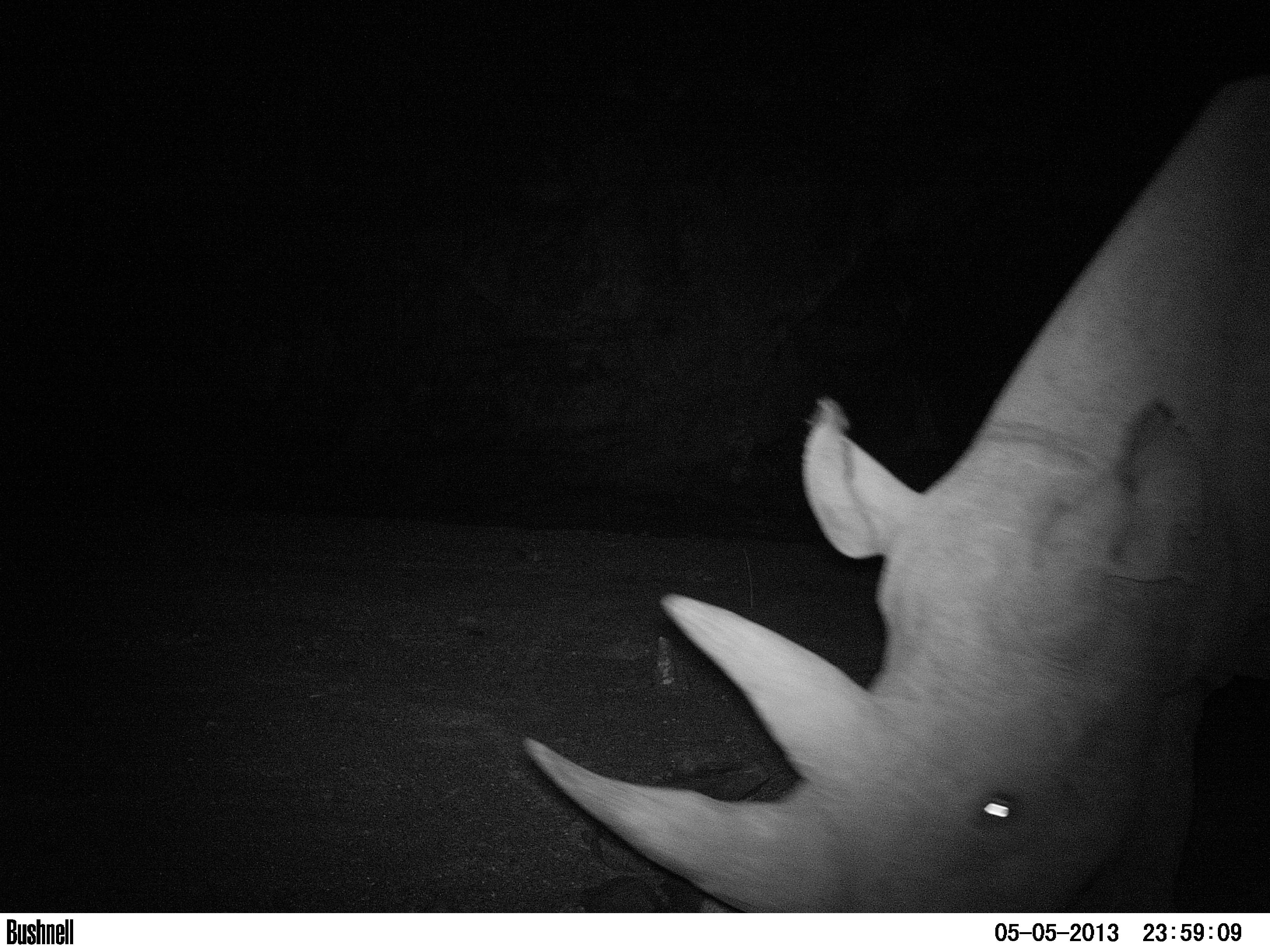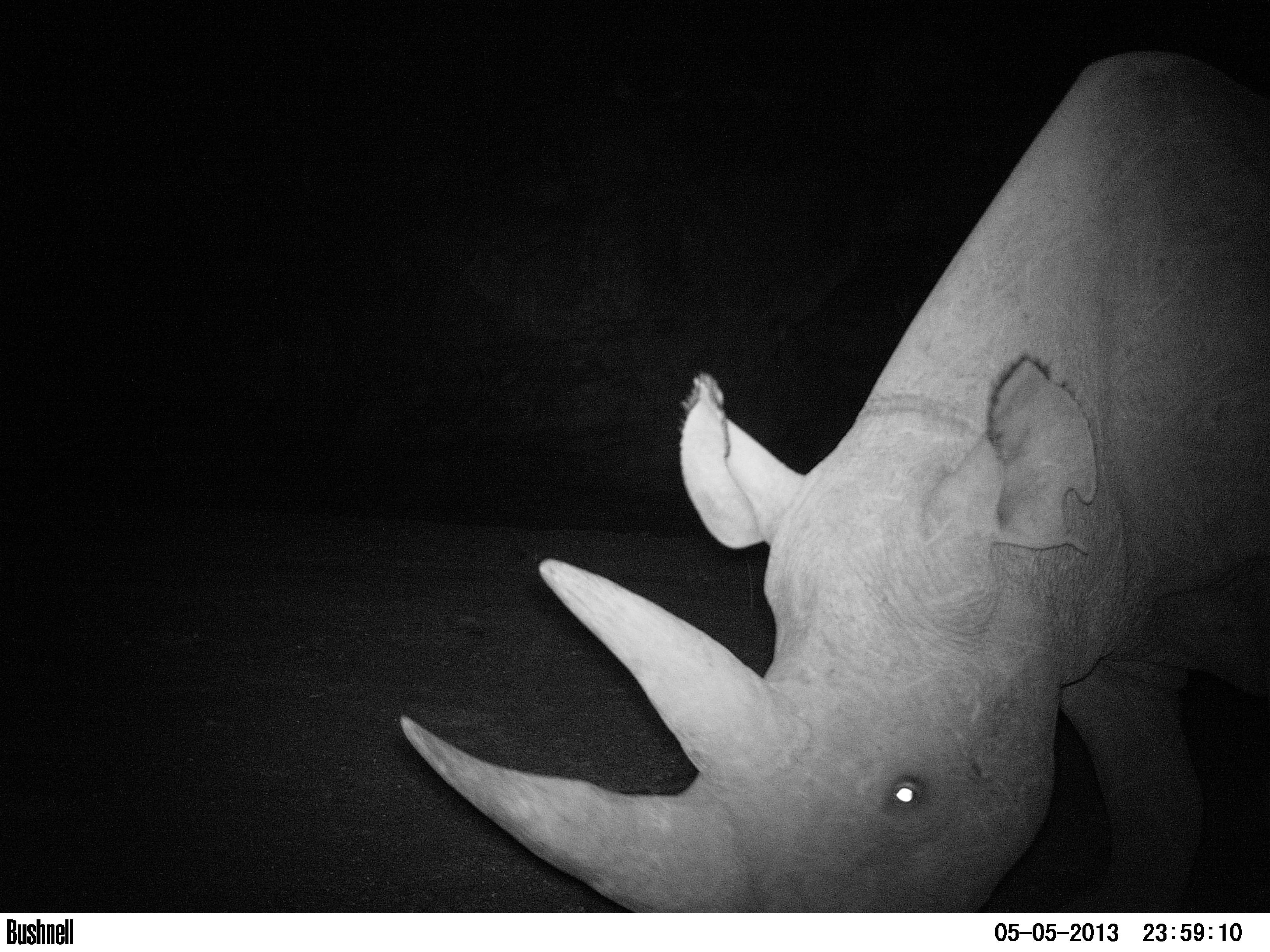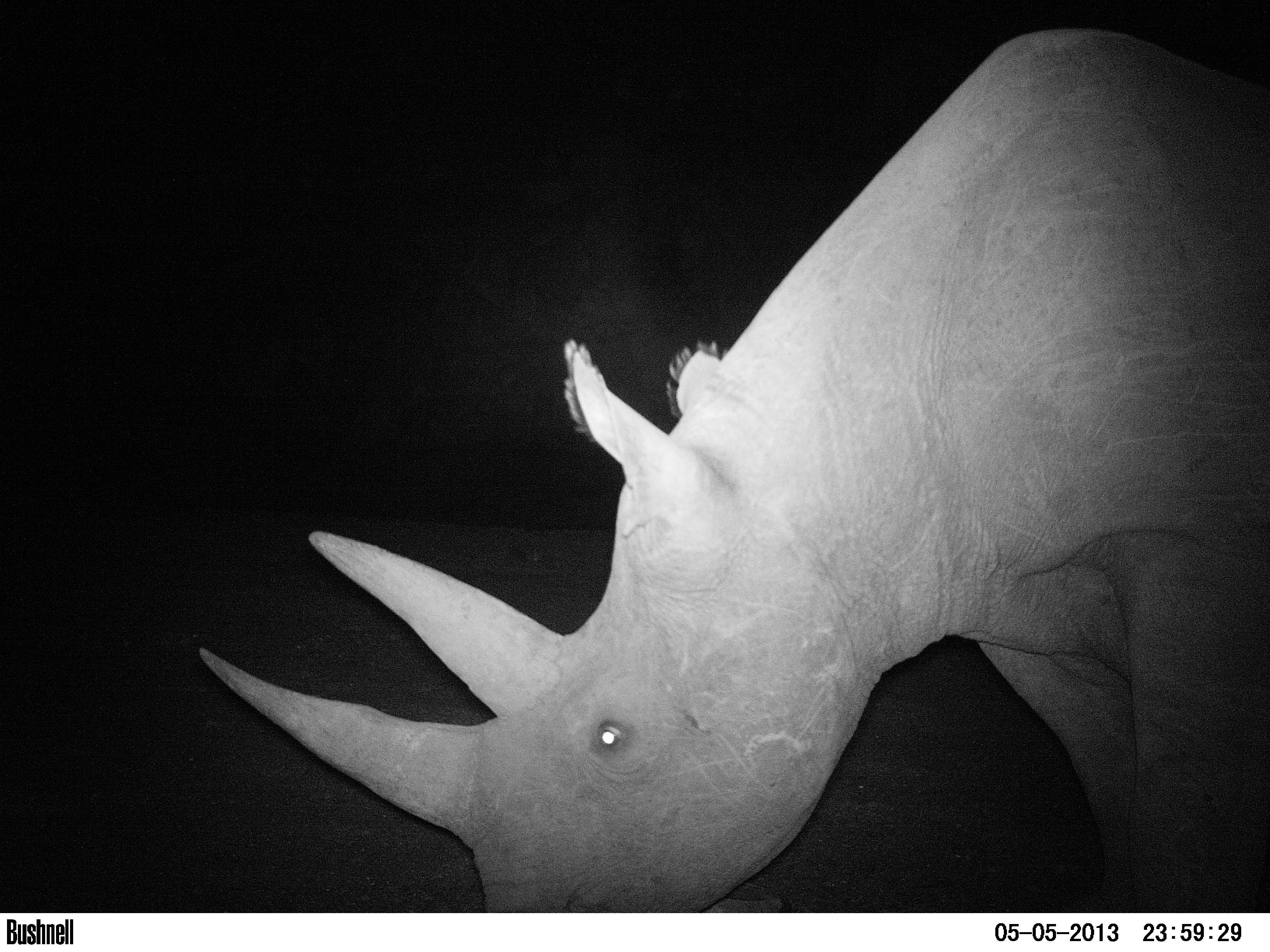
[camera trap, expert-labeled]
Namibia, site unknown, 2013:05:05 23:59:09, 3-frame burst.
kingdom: Animalia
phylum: Chordata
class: Mammalia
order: Perissodactyla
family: Rhinocerotidae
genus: Diceros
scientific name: Diceros bicornis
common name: black rhinoceros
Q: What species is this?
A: Diceros bicornis (black rhinoceros).